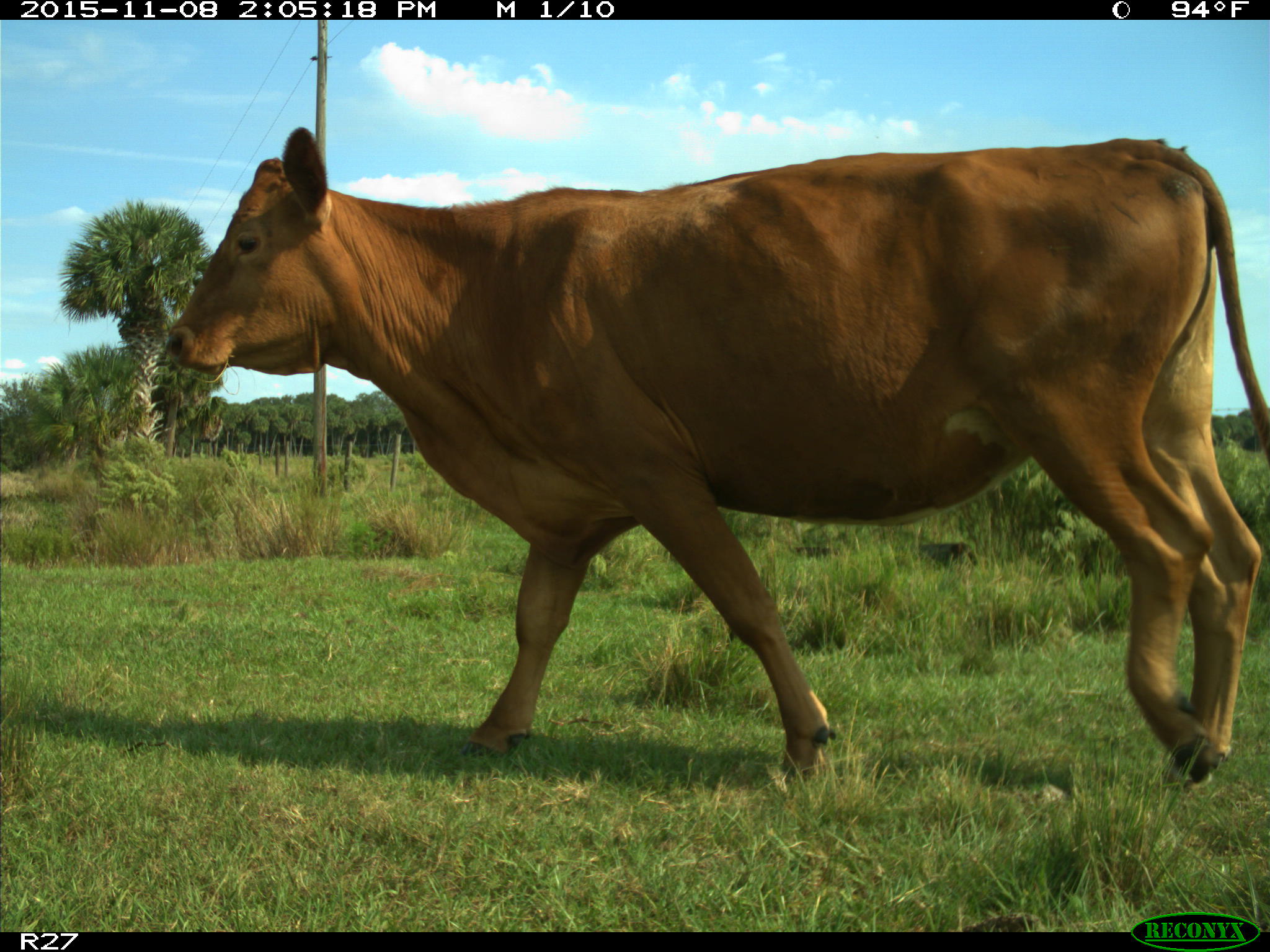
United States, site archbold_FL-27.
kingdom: Animalia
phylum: Chordata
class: Mammalia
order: Artiodactyla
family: Bovidae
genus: Bos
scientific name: Bos taurus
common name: domestic cow